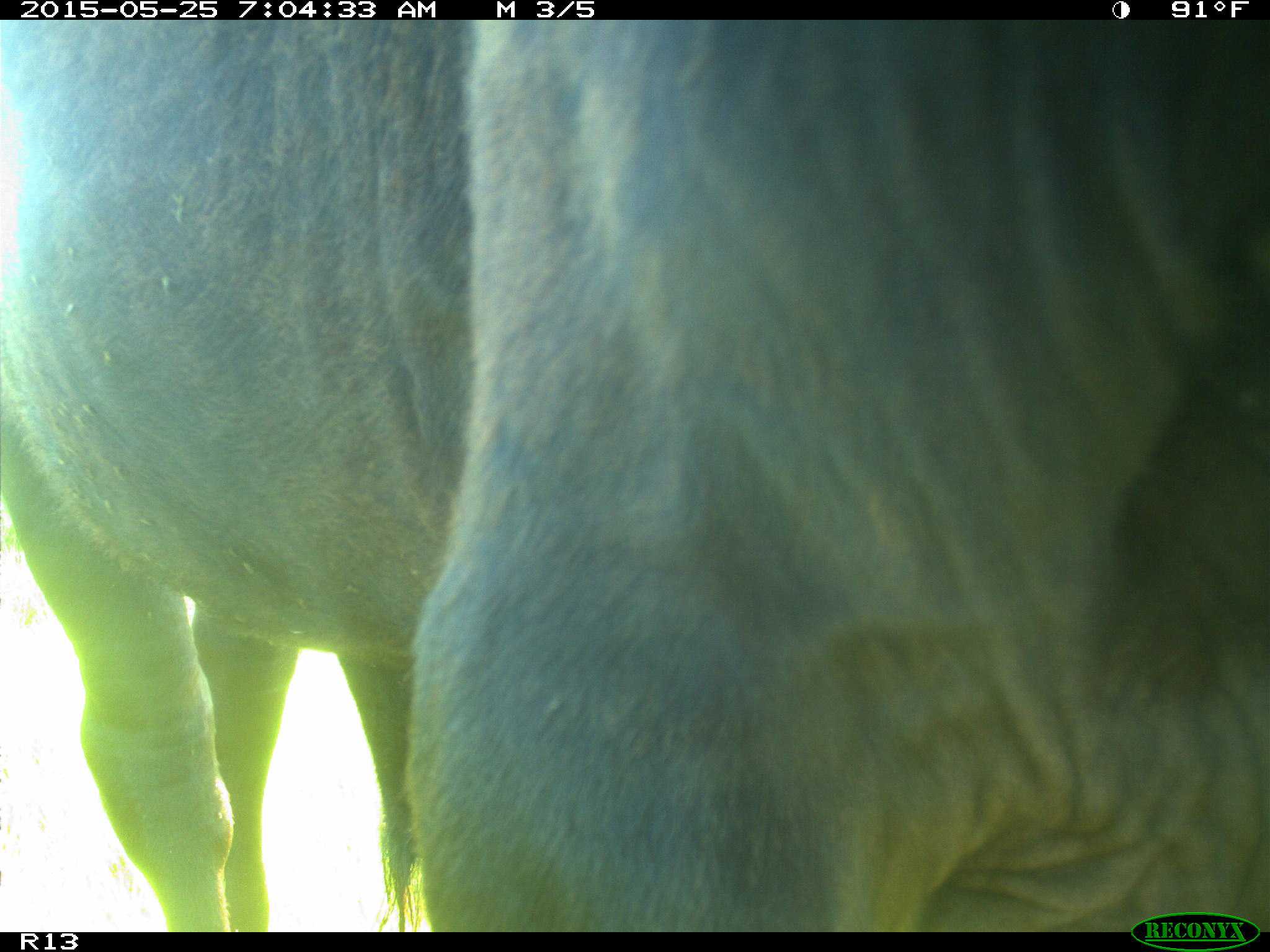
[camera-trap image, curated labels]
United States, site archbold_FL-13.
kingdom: Animalia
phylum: Chordata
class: Mammalia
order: Artiodactyla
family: Bovidae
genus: Bos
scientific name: Bos taurus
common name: domestic cow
Bos taurus (domestic cow).